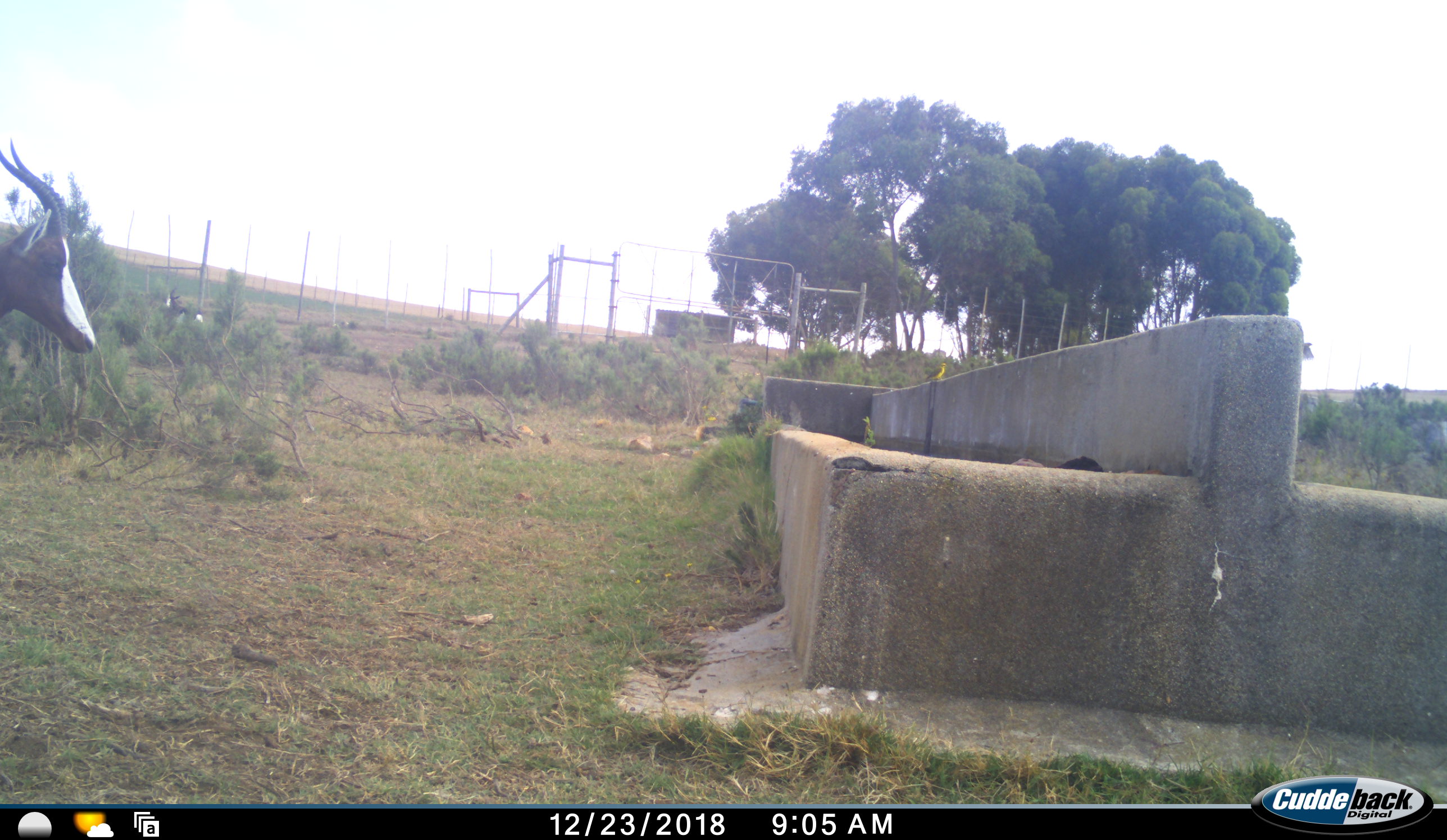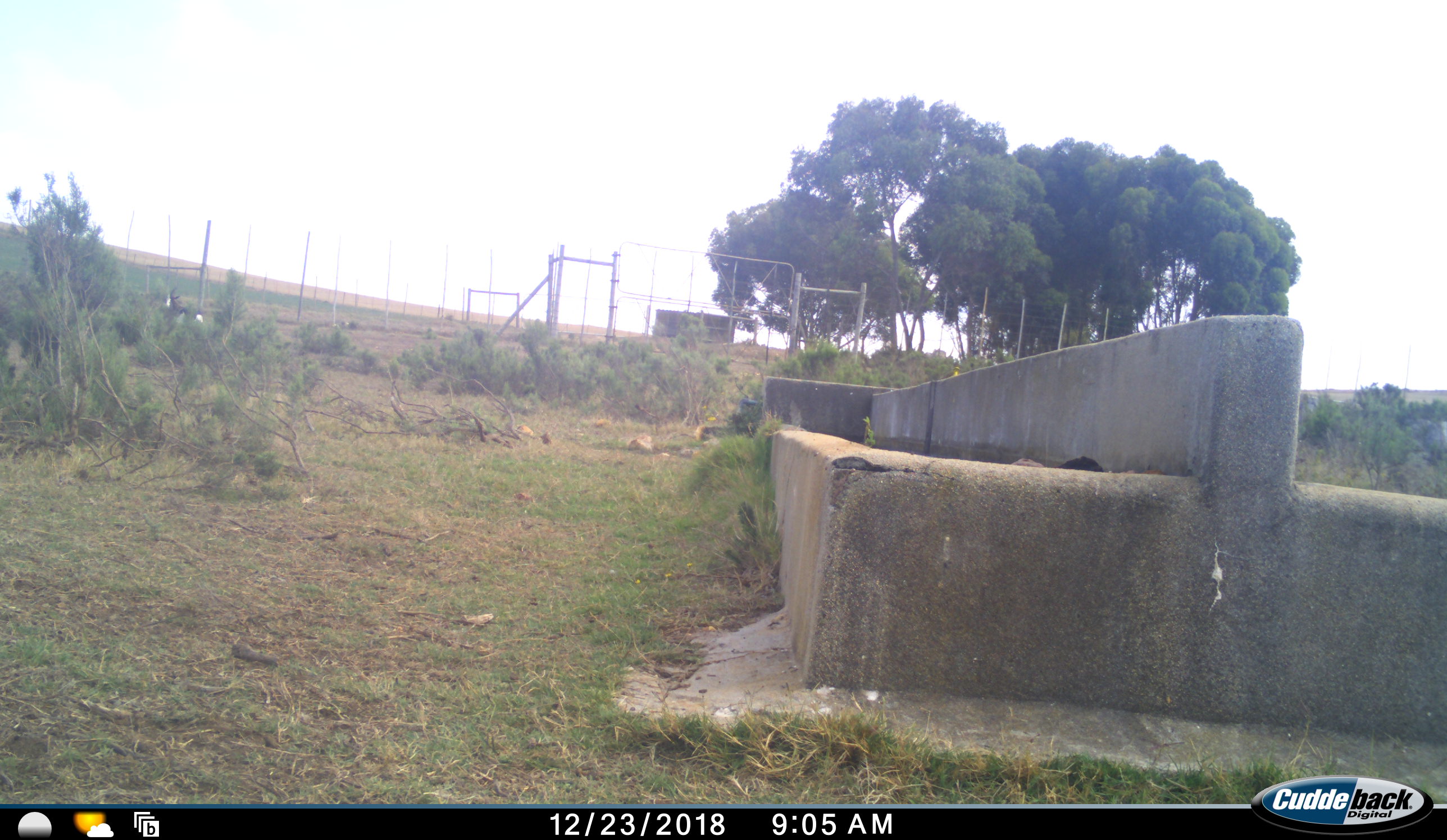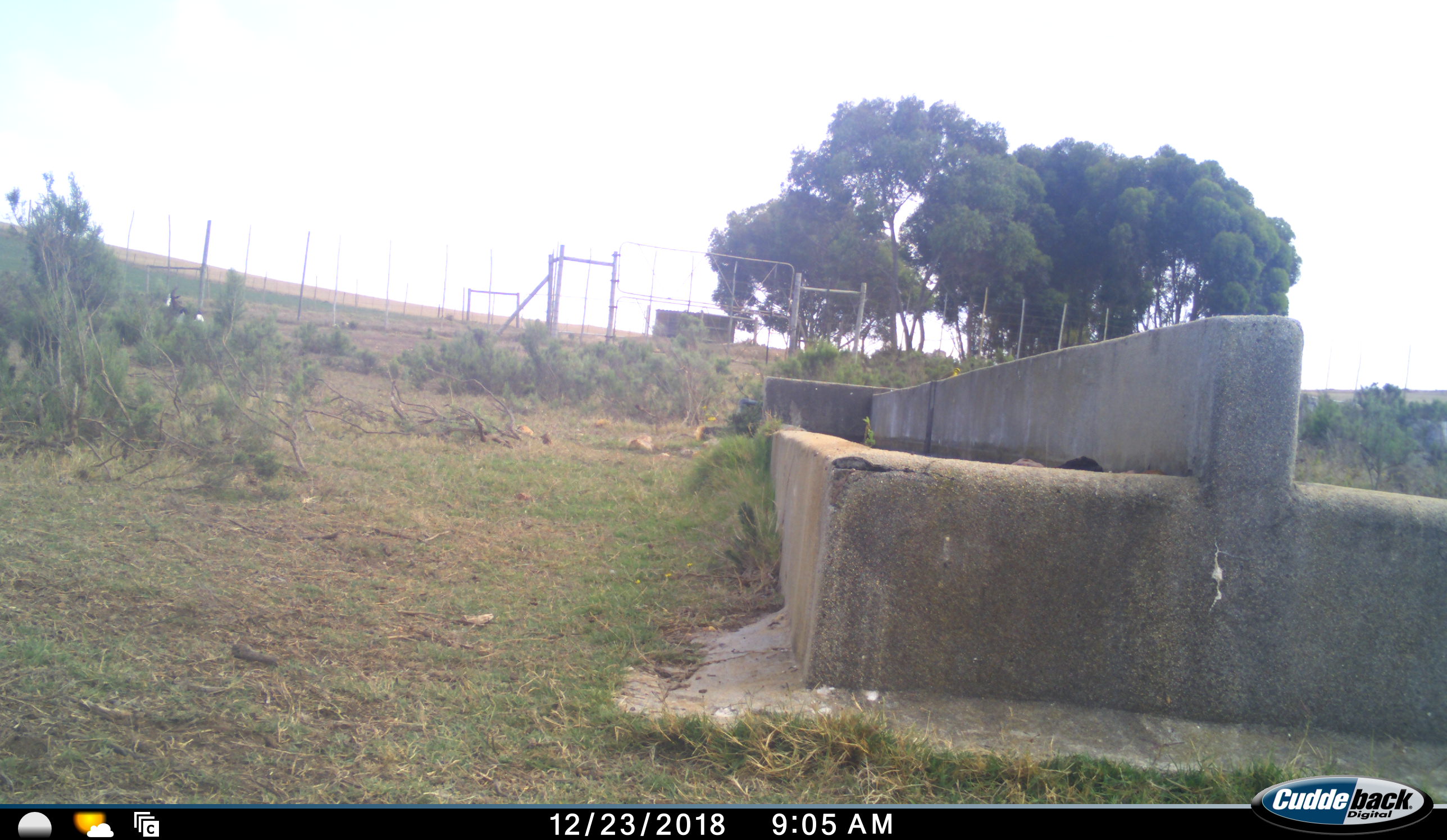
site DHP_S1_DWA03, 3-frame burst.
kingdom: Animalia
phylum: Chordata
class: Mammalia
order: Artiodactyla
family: Bovidae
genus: Damaliscus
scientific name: Damaliscus pygargus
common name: bontebok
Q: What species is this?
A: Bontebok (Damaliscus pygargus).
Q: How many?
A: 1.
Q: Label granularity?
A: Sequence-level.